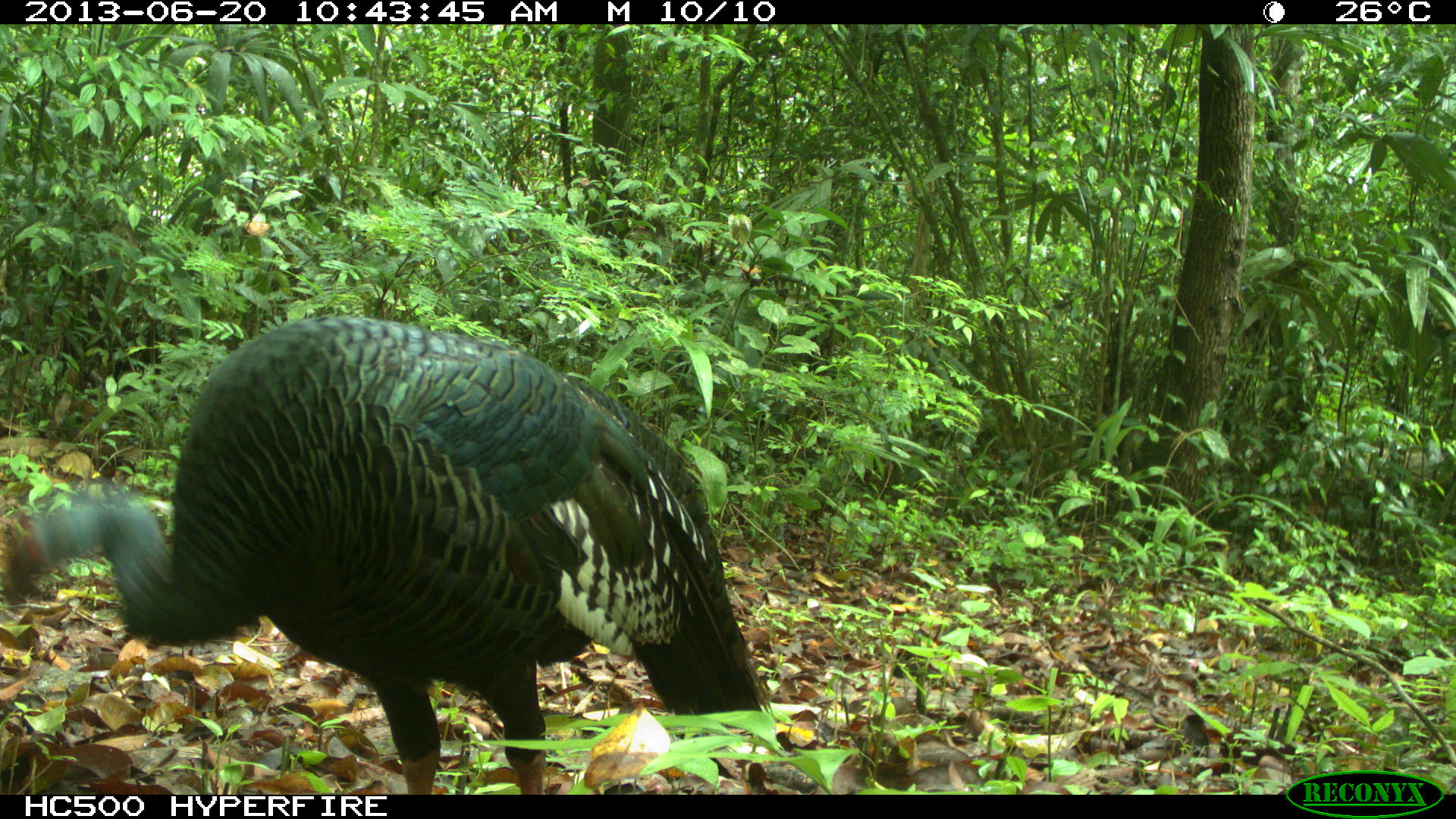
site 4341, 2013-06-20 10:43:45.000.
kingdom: Animalia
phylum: Chordata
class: Aves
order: Galliformes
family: Phasianidae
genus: Meleagris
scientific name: Meleagris ocellata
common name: ocellated turkey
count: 1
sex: female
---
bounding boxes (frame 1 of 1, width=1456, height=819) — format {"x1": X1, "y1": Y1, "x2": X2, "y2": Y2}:
meleagris ocellata: {"x1": 0, "y1": 314, "x2": 770, "y2": 792}